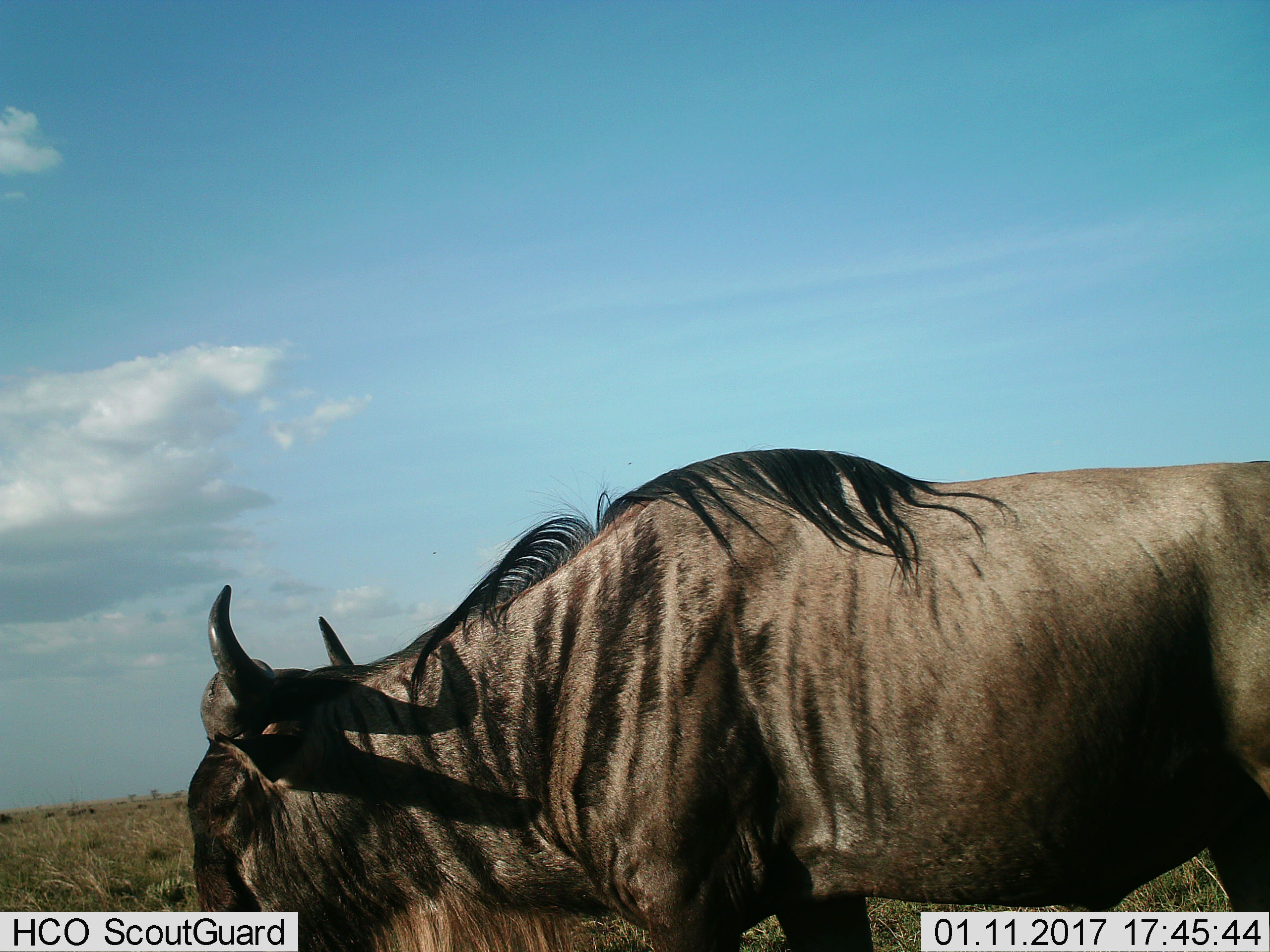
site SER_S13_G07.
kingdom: Animalia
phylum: Chordata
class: Mammalia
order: Artiodactyla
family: Bovidae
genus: Connochaetes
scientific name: Connochaetes taurinus taurinus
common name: blue wildebeest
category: wildebeestblue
Wildebeestblue (blue wildebeest) (Connochaetes taurinus taurinus), count 1. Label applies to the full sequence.